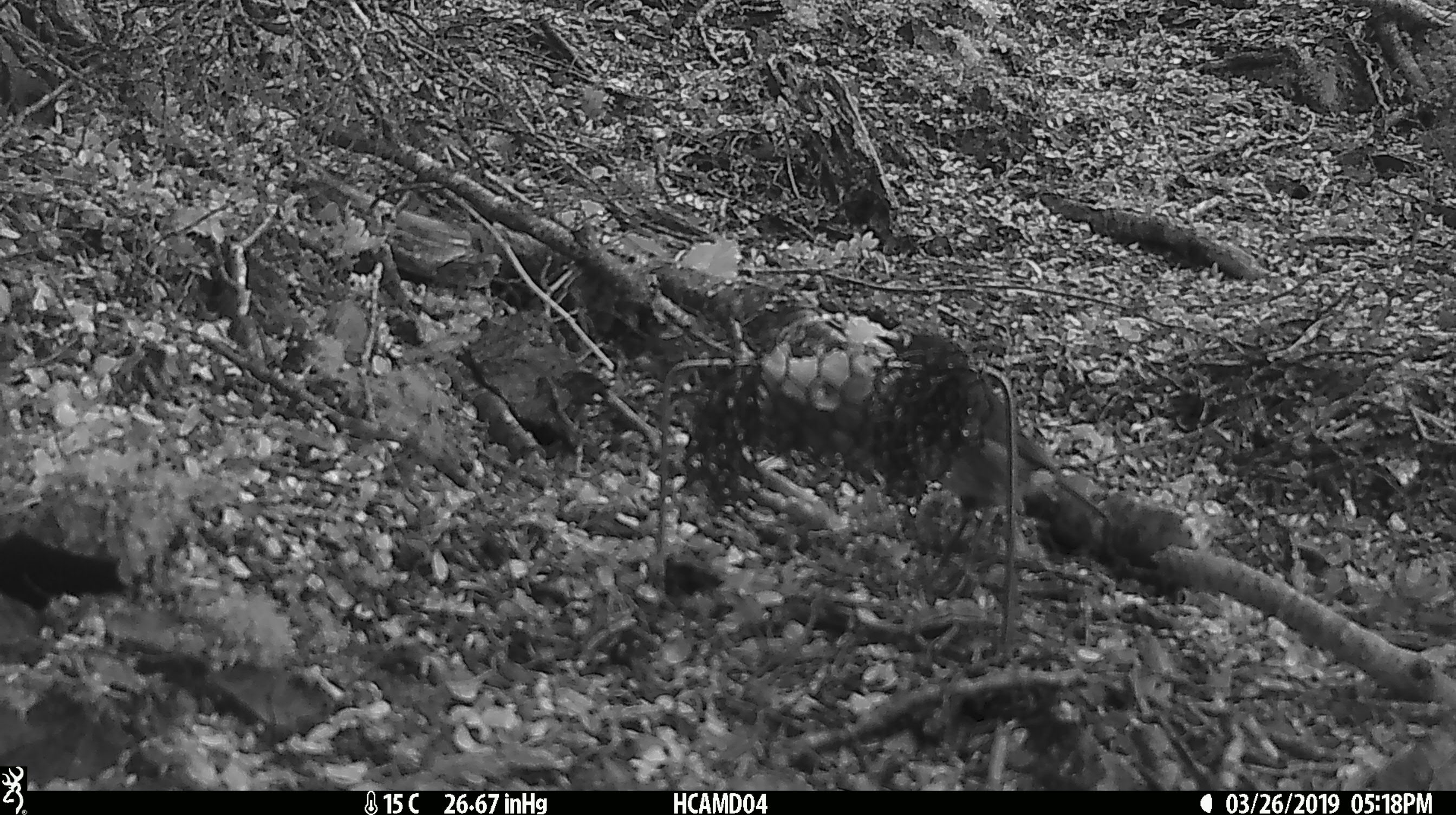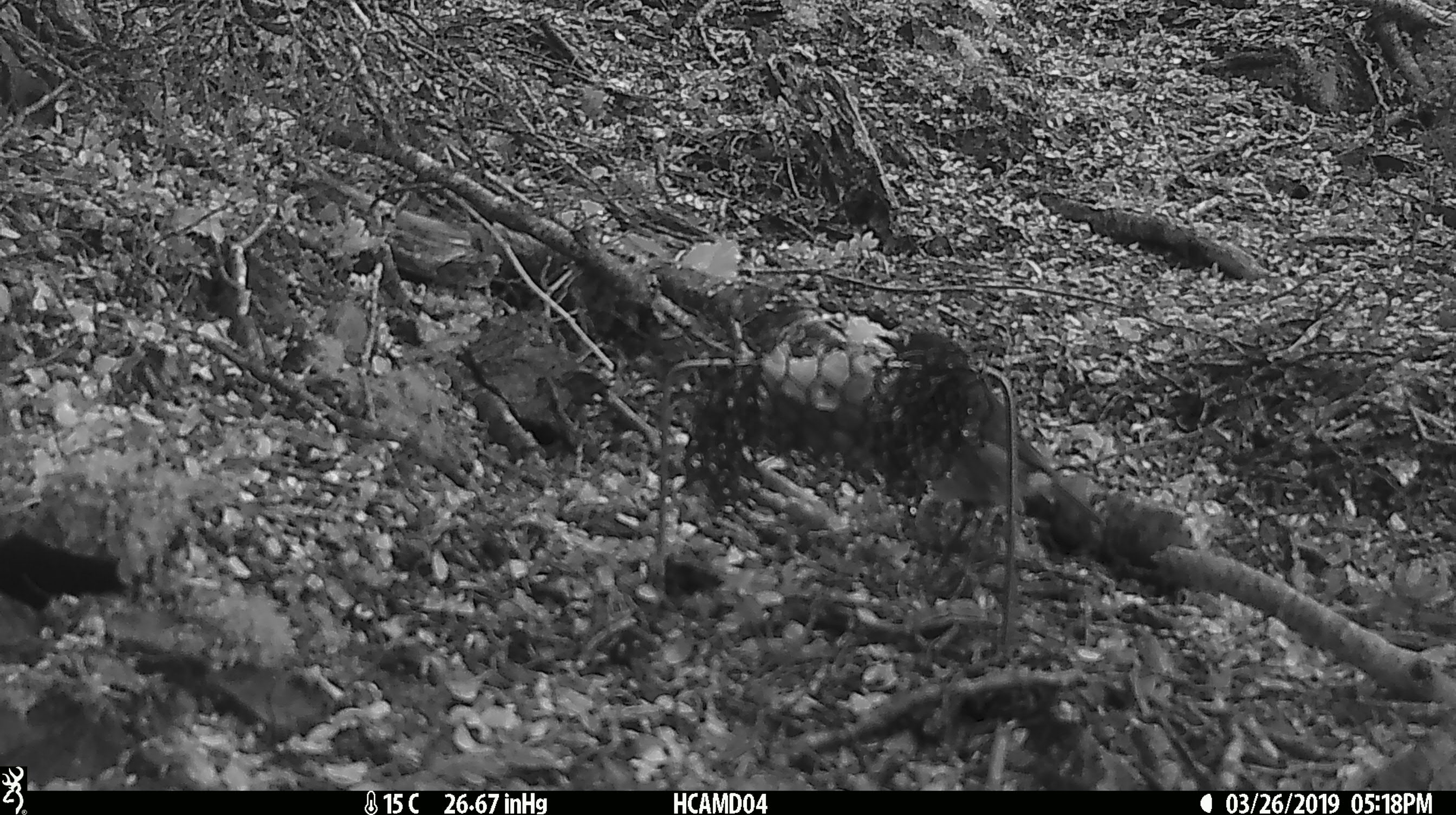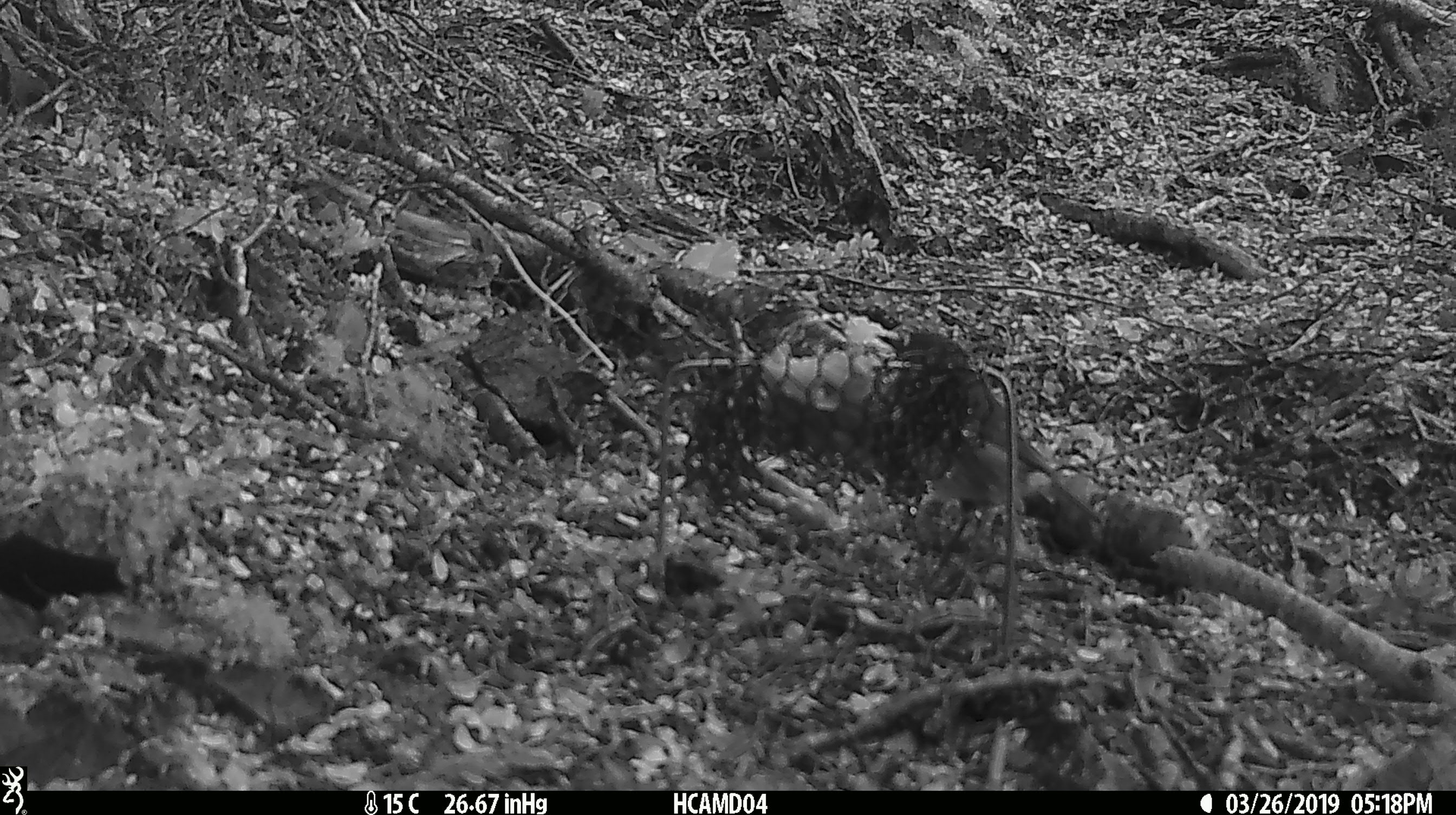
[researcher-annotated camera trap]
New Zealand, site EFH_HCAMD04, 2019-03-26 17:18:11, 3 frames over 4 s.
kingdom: Animalia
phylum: Chordata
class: Aves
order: Passeriformes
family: Petroicidae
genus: Petroica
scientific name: Petroica australis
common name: new zealand robin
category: robin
Robin (new zealand robin) (Petroica australis).